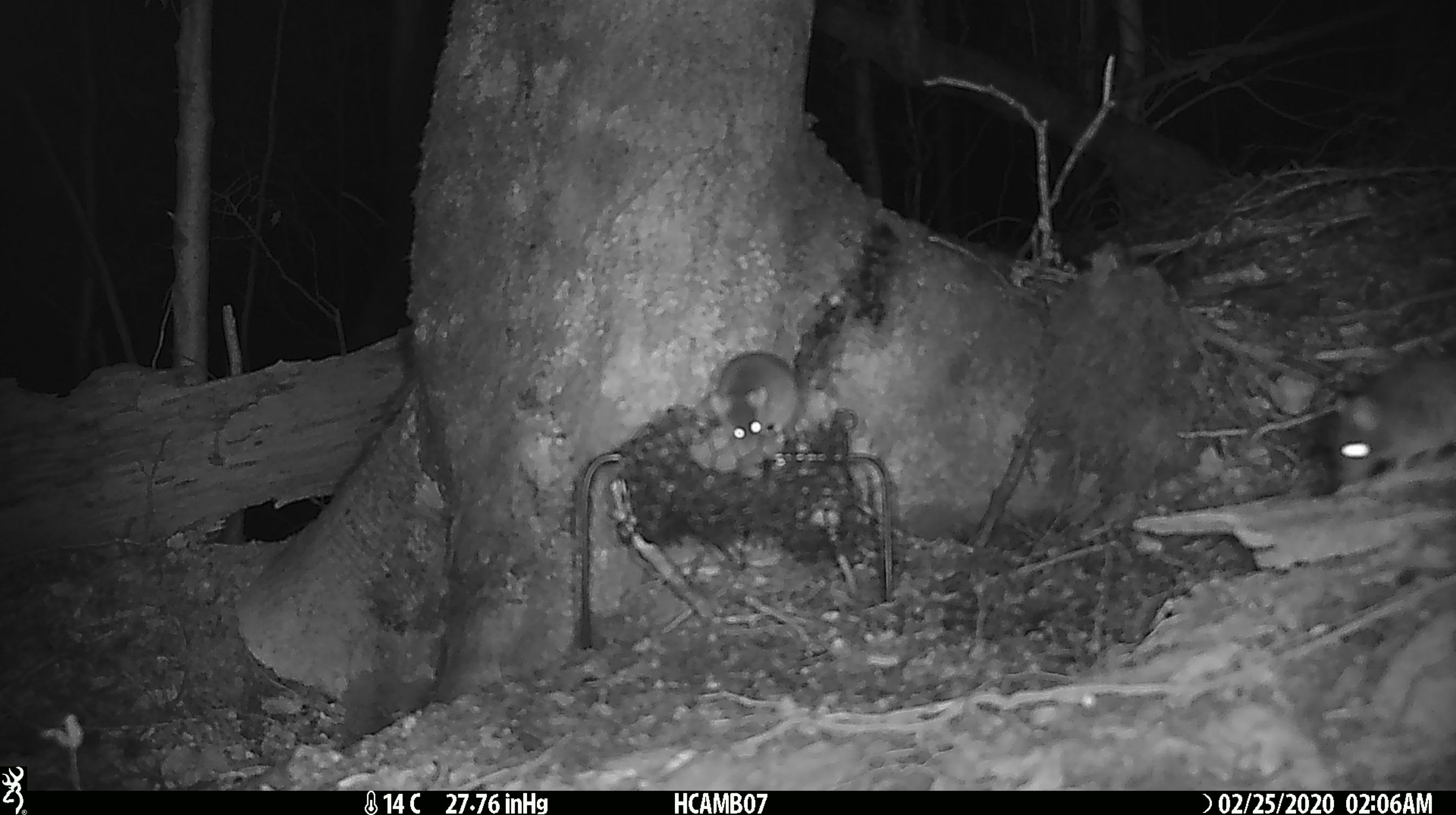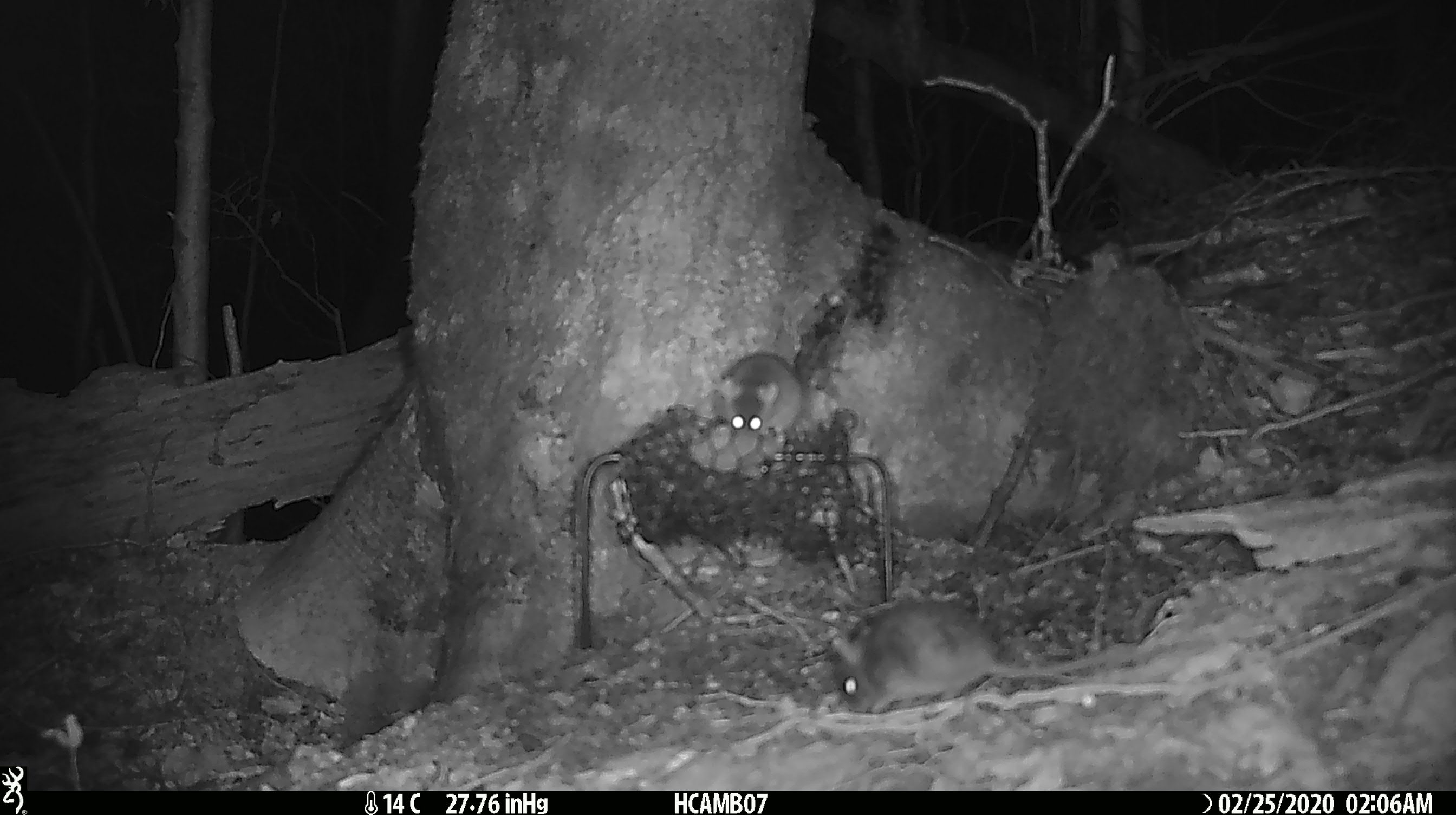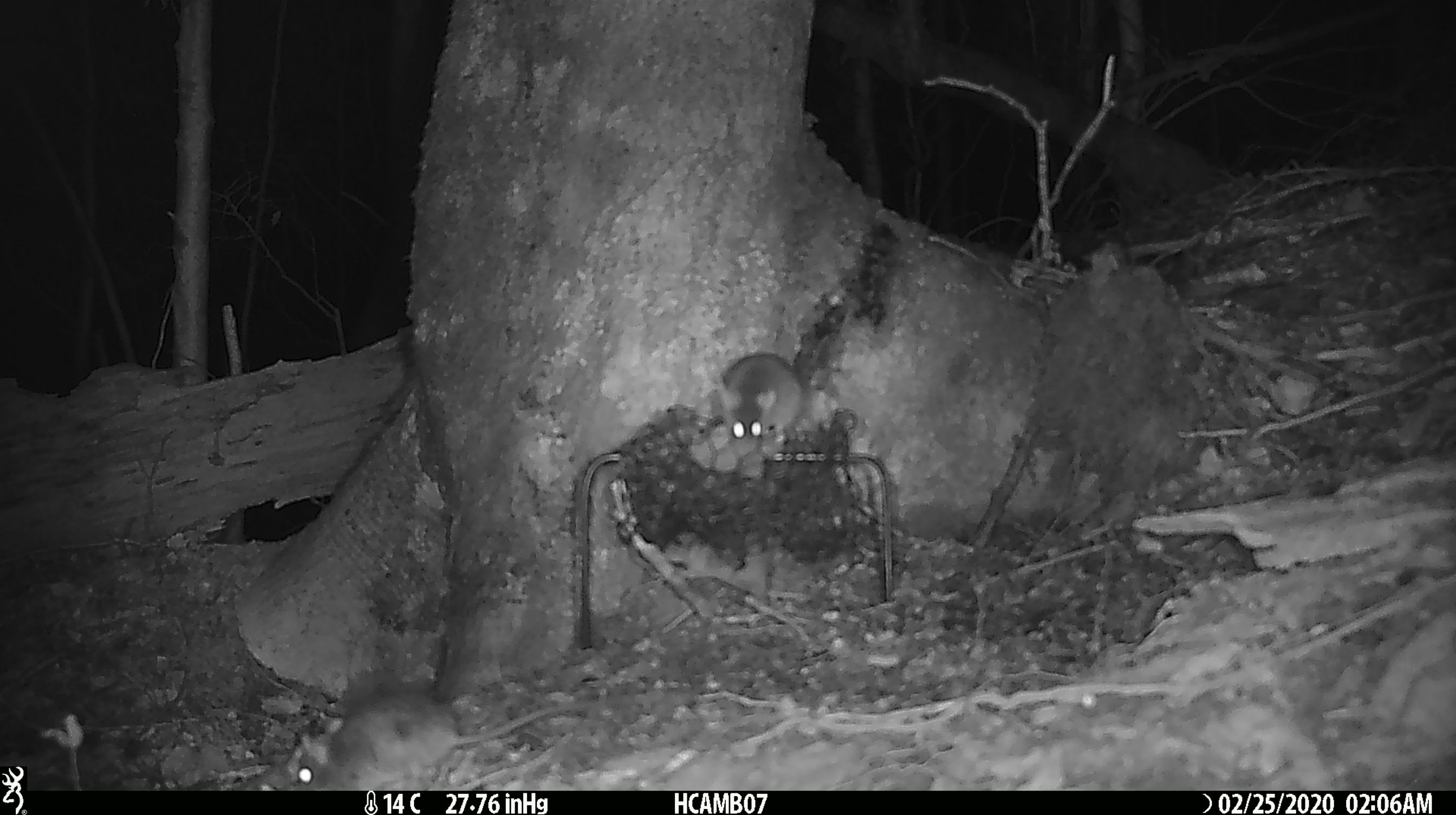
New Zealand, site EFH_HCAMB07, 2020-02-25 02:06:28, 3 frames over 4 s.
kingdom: Animalia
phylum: Chordata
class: Mammalia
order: Rodentia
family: Muridae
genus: Mus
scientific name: Mus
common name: mouse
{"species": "mouse (Mus)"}